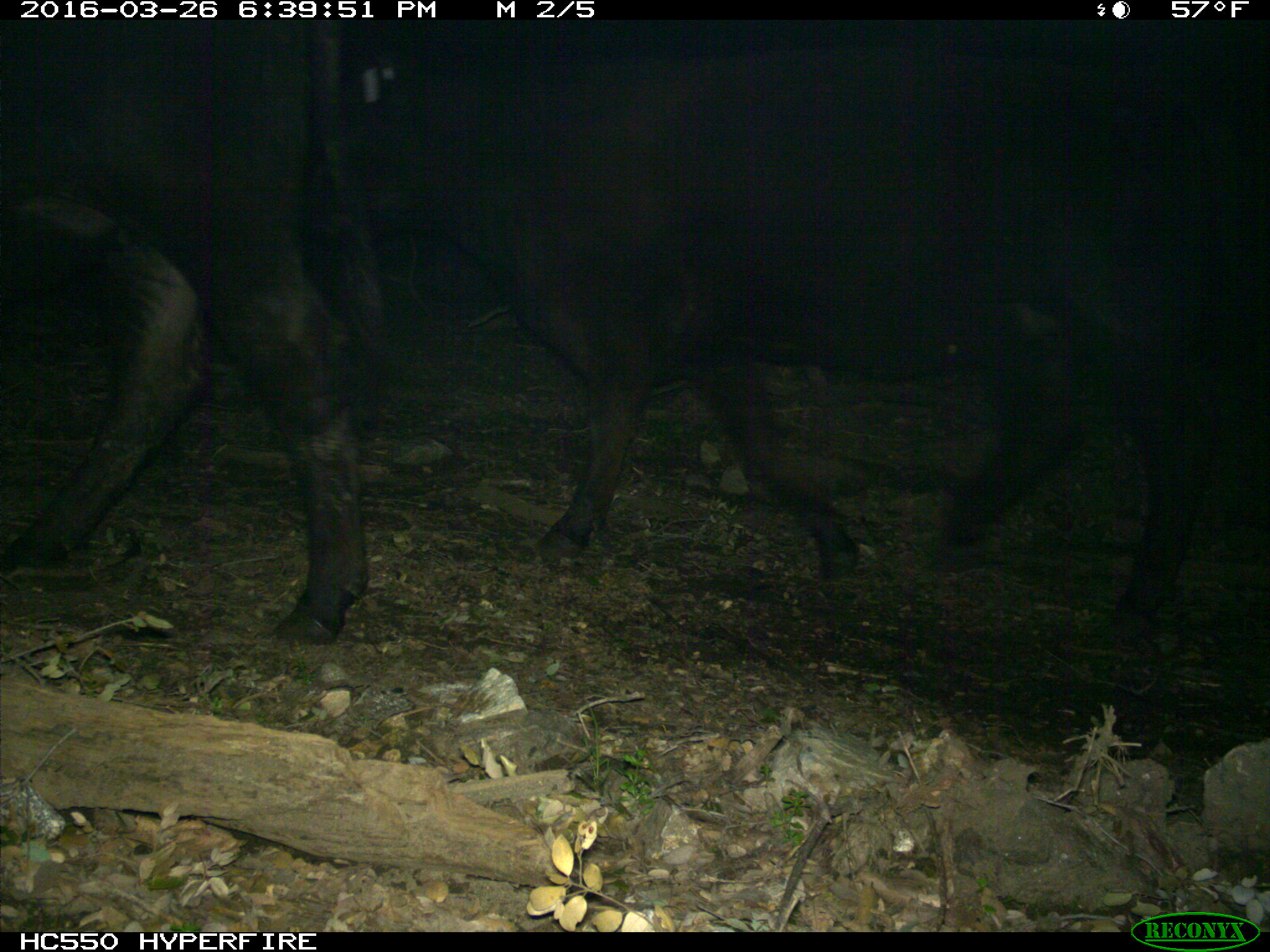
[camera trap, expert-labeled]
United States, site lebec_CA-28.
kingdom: Animalia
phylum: Chordata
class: Mammalia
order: Artiodactyla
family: Bovidae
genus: Bos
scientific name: Bos taurus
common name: domestic cow